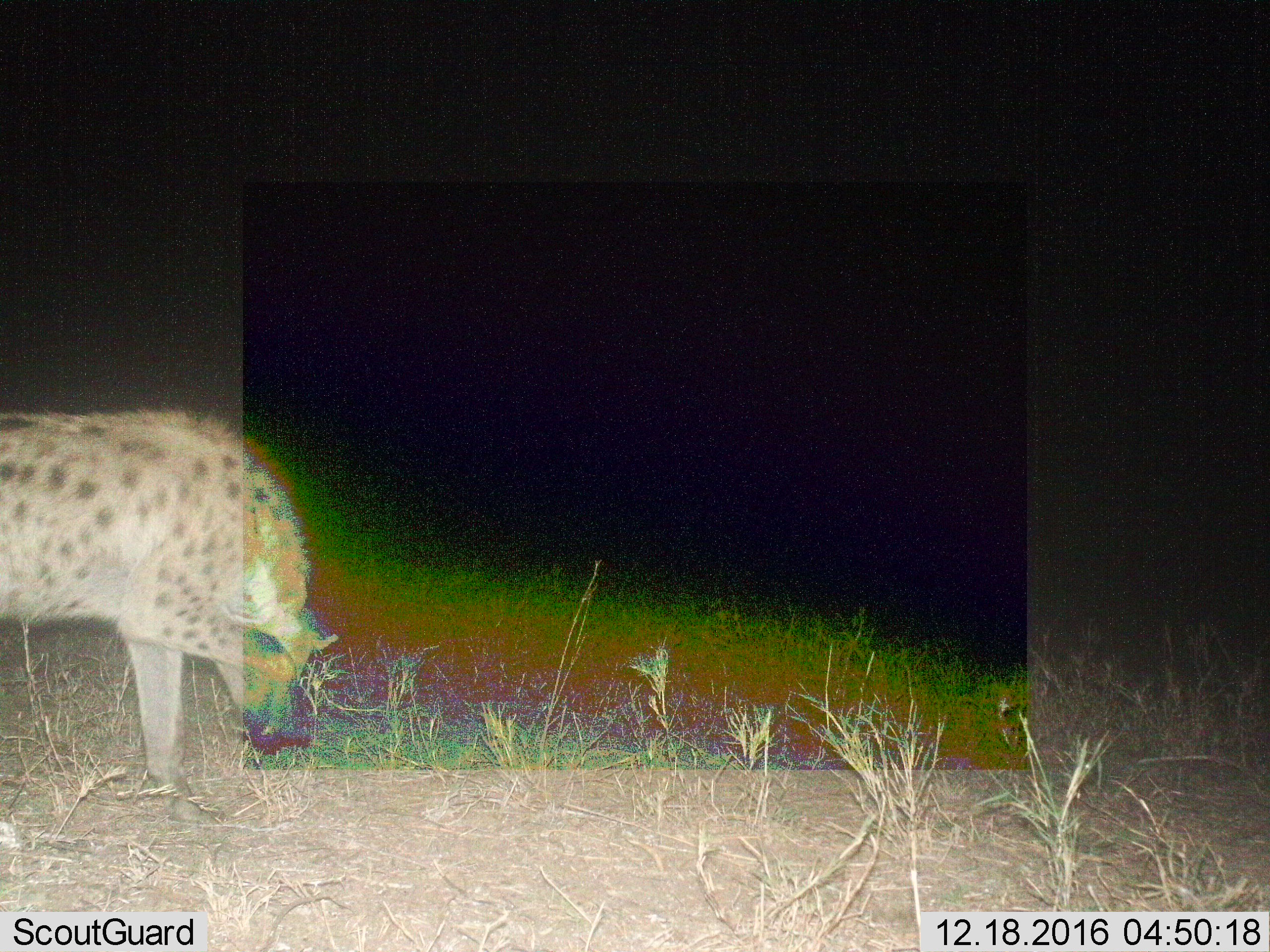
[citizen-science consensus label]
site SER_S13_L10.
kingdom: Animalia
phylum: Chordata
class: Mammalia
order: Carnivora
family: Hyaenidae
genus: Crocuta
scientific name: Crocuta crocuta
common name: spotted hyena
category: hyenaspotted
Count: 1.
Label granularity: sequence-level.